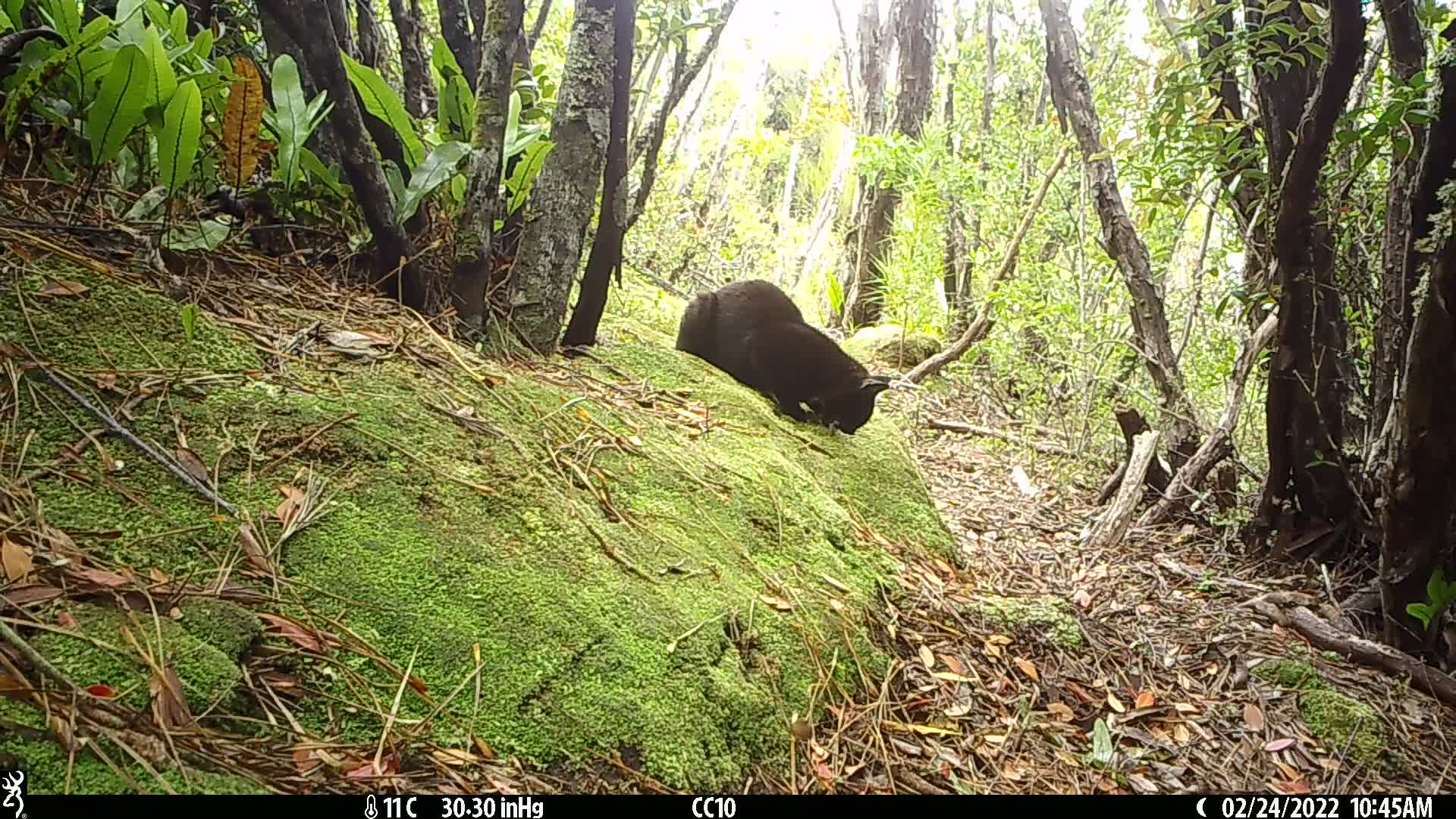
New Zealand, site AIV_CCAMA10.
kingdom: Animalia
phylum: Chordata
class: Mammalia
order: Carnivora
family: Felidae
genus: Felis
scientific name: Felis catus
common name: domestic cat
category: cat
Cat (domestic cat) (Felis catus).